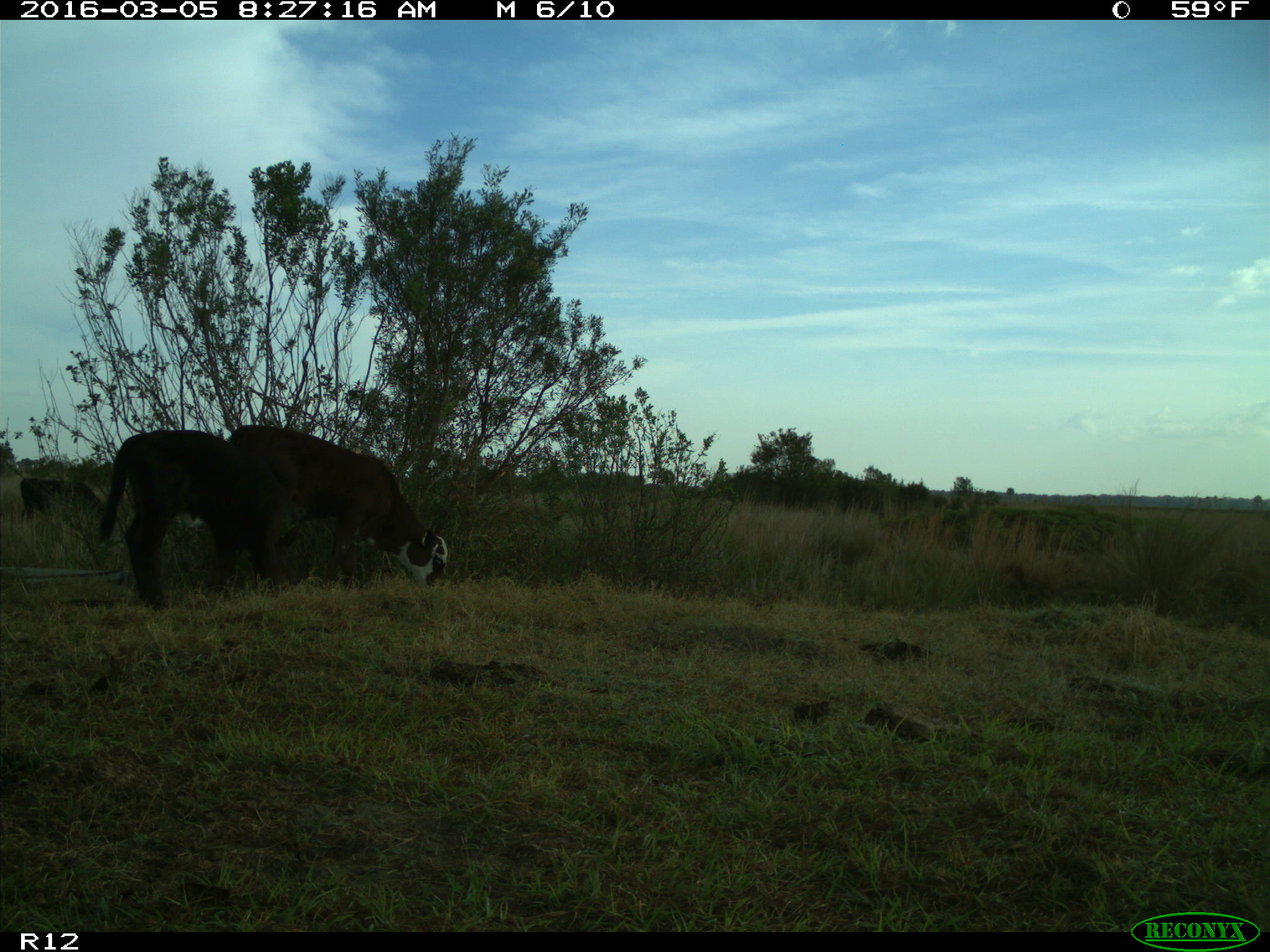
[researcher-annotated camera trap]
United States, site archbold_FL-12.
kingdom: Animalia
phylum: Chordata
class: Mammalia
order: Artiodactyla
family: Bovidae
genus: Bos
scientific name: Bos taurus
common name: domestic cow